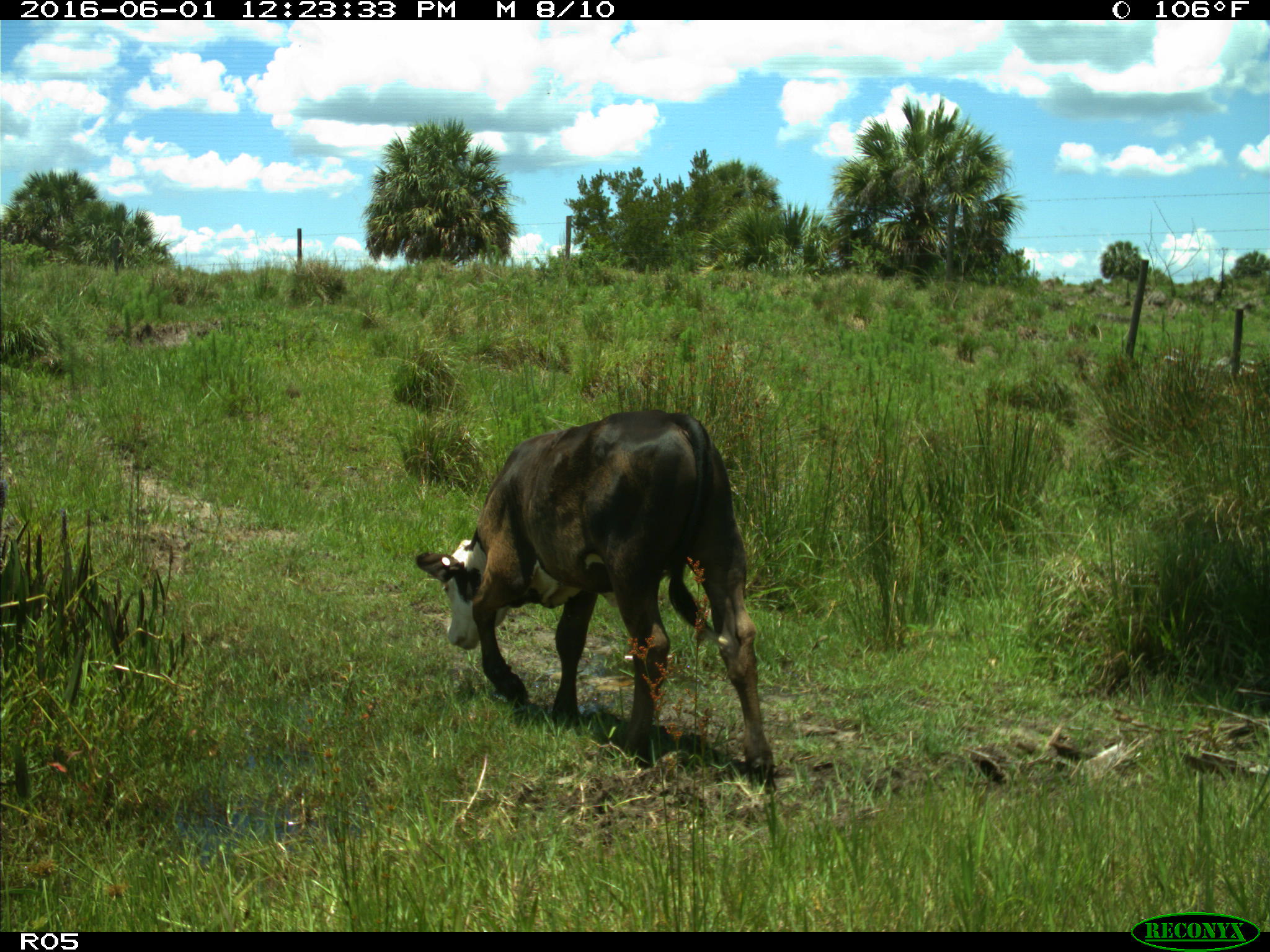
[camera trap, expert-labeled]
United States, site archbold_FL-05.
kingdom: Animalia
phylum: Chordata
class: Mammalia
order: Artiodactyla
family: Bovidae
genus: Bos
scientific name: Bos taurus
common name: domestic cow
Bos taurus (domestic cow).